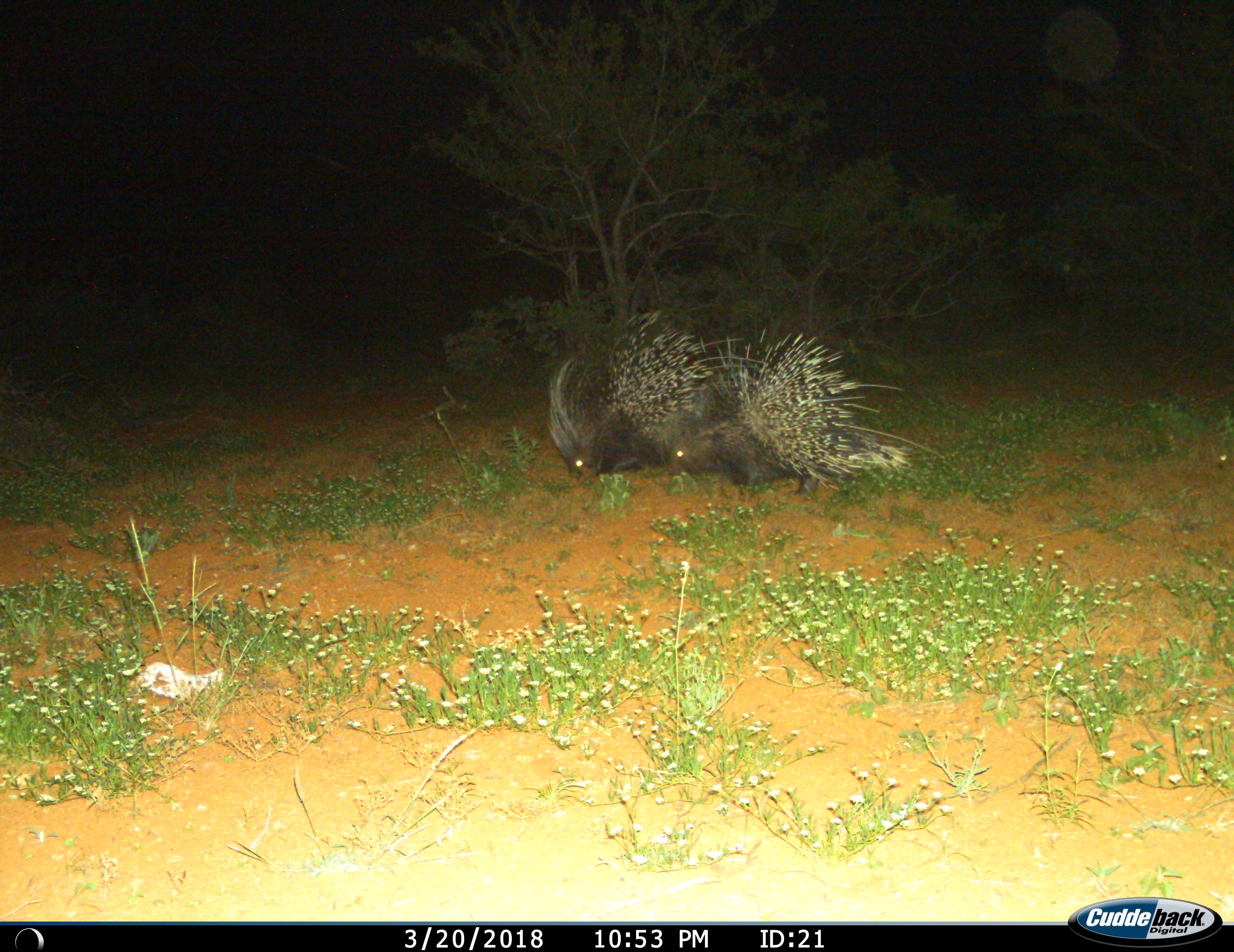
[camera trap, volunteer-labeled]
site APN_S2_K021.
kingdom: Animalia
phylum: Chordata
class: Mammalia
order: Rodentia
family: Hystricidae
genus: Hystrix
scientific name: Hystrix cristata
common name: crested porcupine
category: porcupine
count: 2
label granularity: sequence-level